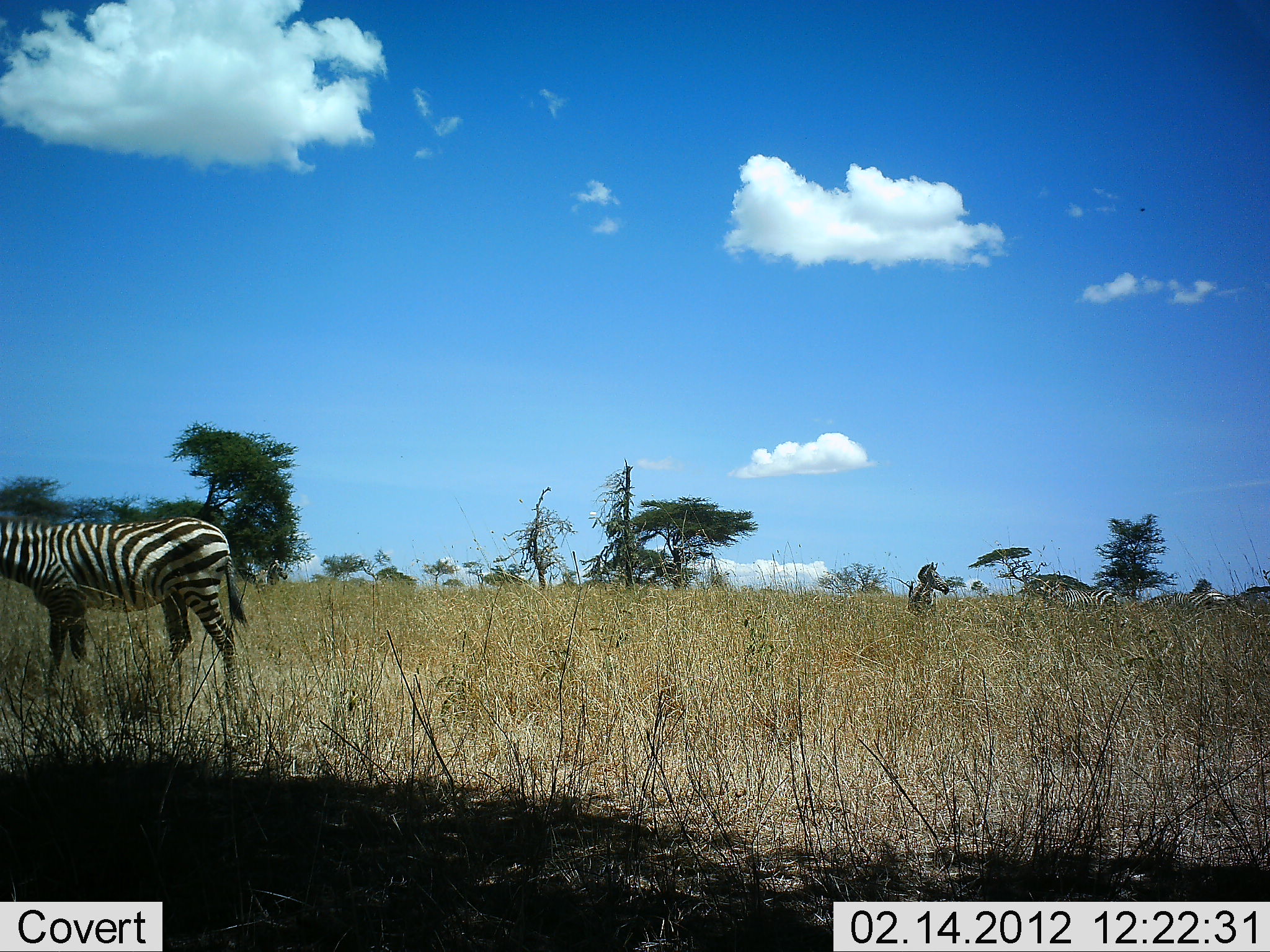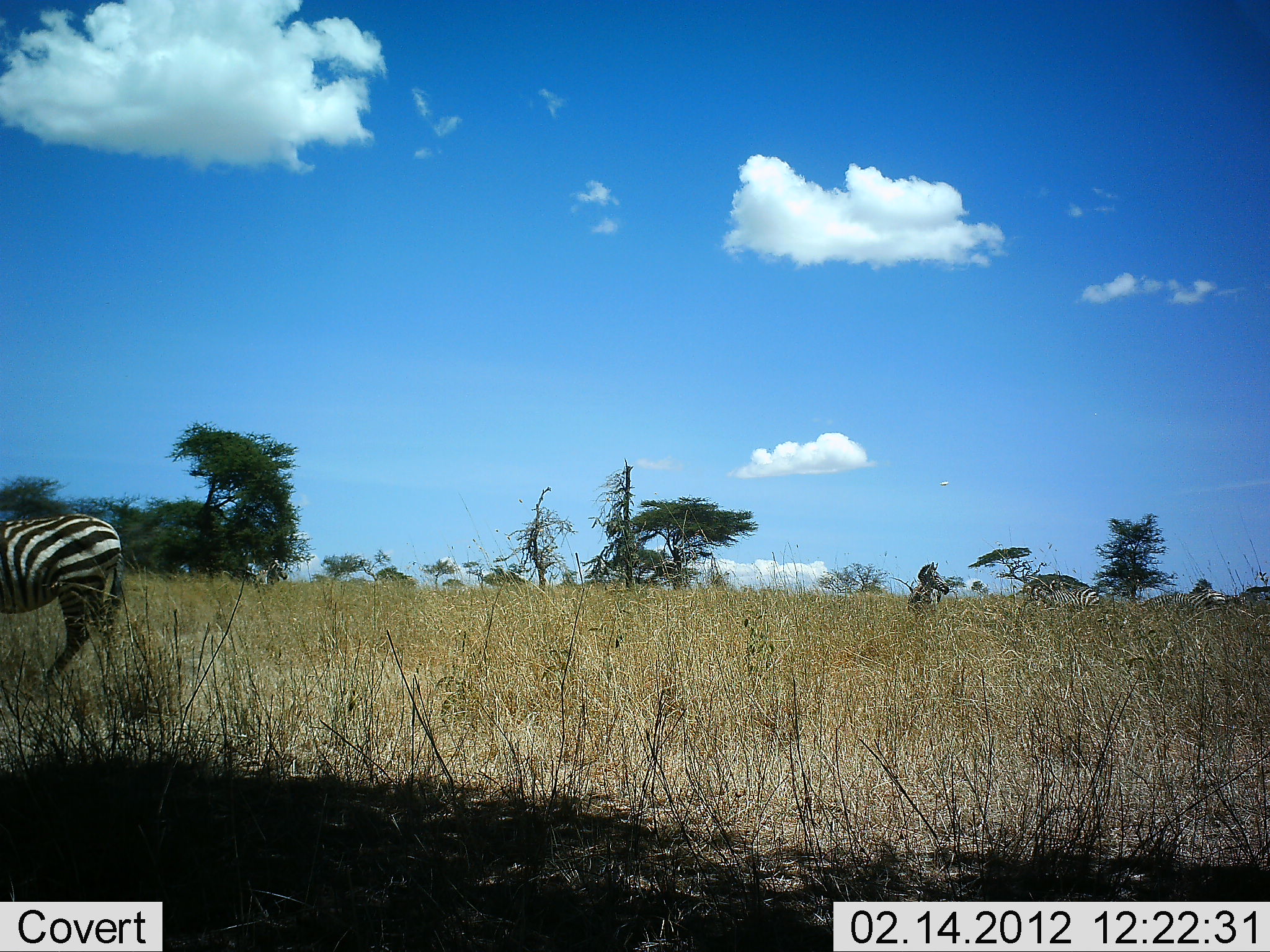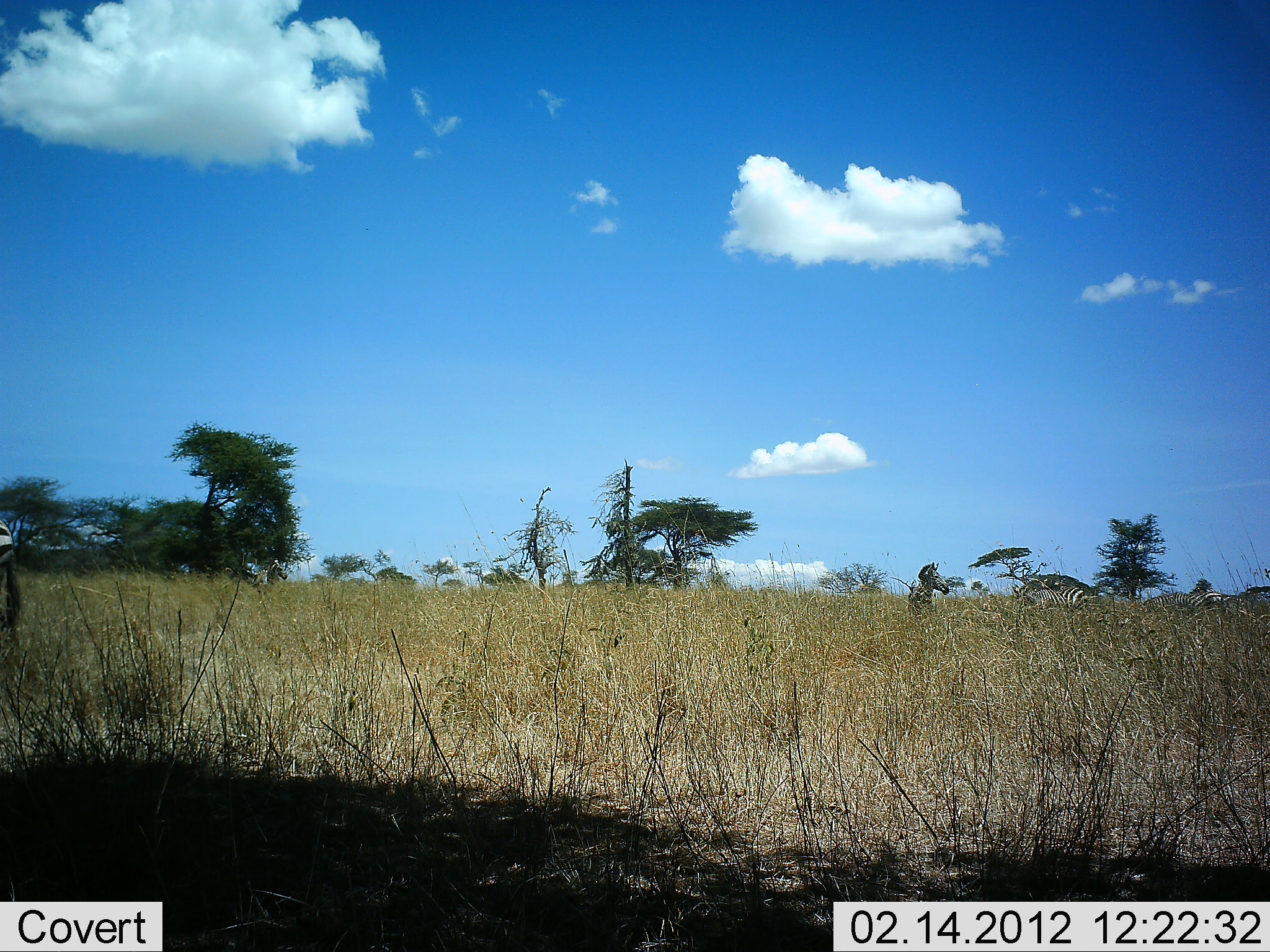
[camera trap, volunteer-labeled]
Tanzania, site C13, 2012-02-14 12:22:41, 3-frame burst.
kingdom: Animalia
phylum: Chordata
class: Mammalia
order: Perissodactyla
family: Equidae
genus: Equus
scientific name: Equus quagga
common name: plains zebra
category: zebra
Zebra (plains zebra) (Equus quagga), count 3. Behavior (volunteer vote fractions): standing 41%, resting 0%, moving 94%, interacting 0%. Young present (vote fraction): 0%. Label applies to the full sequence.